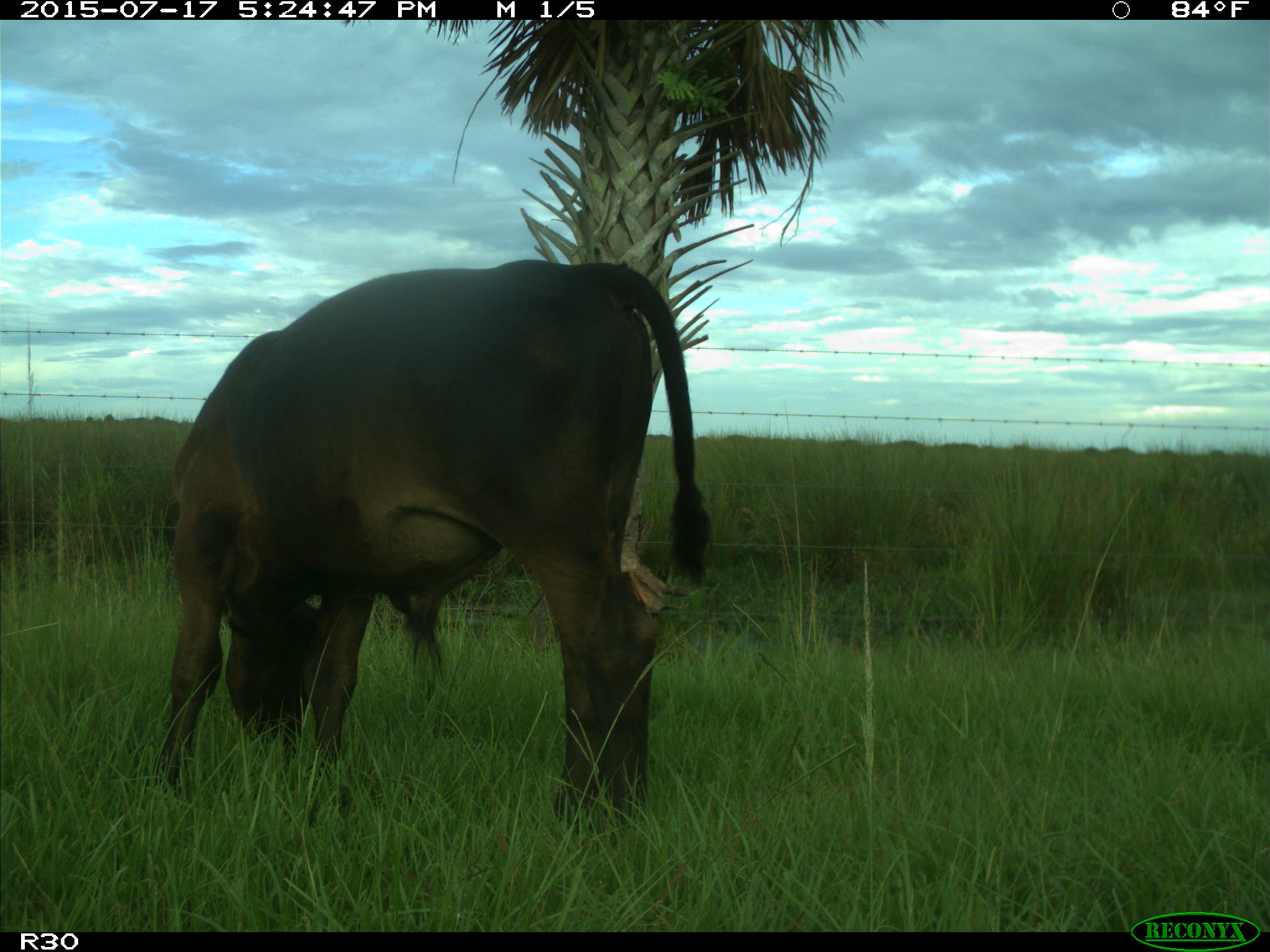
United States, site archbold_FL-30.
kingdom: Animalia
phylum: Chordata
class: Mammalia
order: Artiodactyla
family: Bovidae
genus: Bos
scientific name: Bos taurus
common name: domestic cow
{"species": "Bos taurus (domestic cow)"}